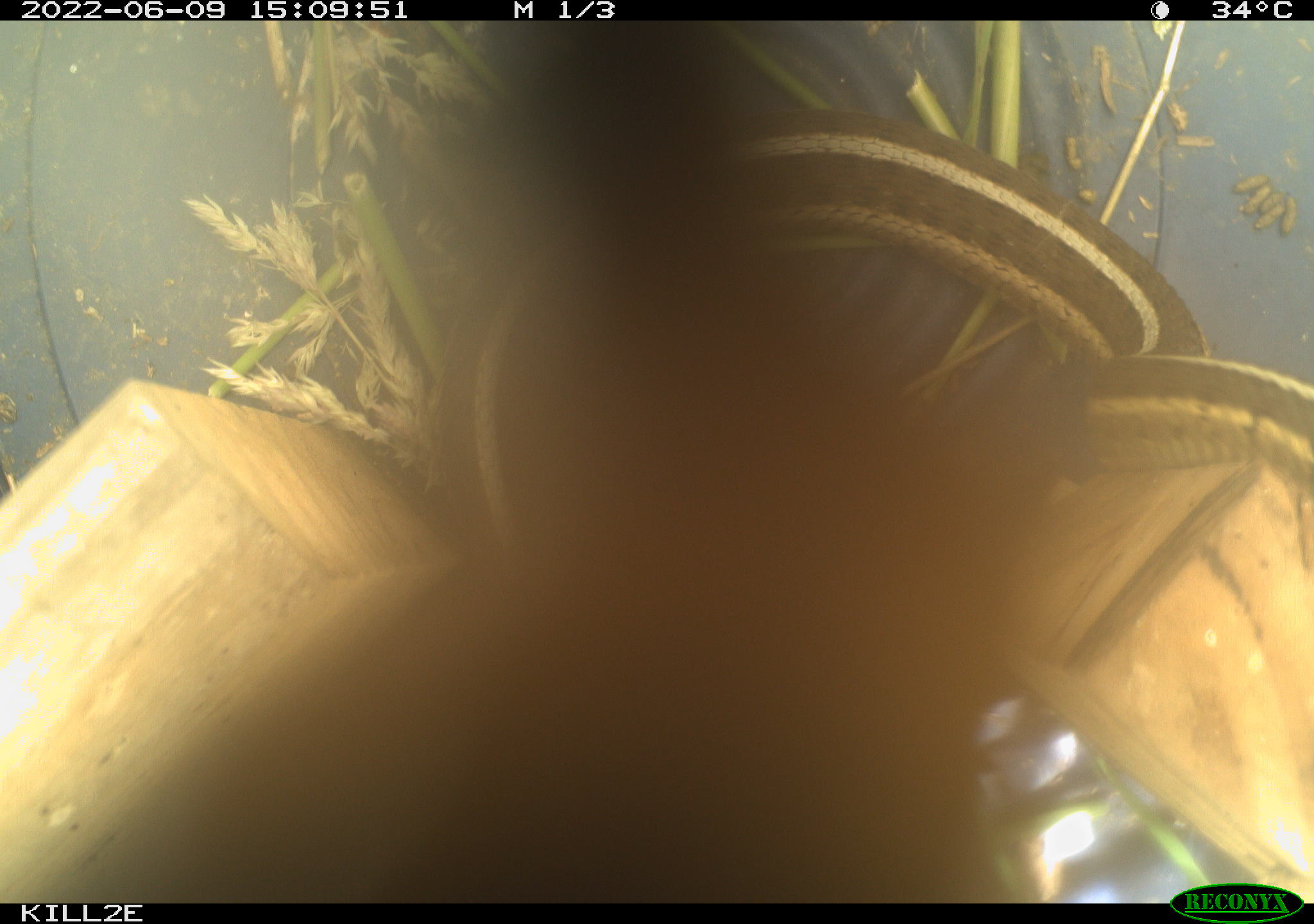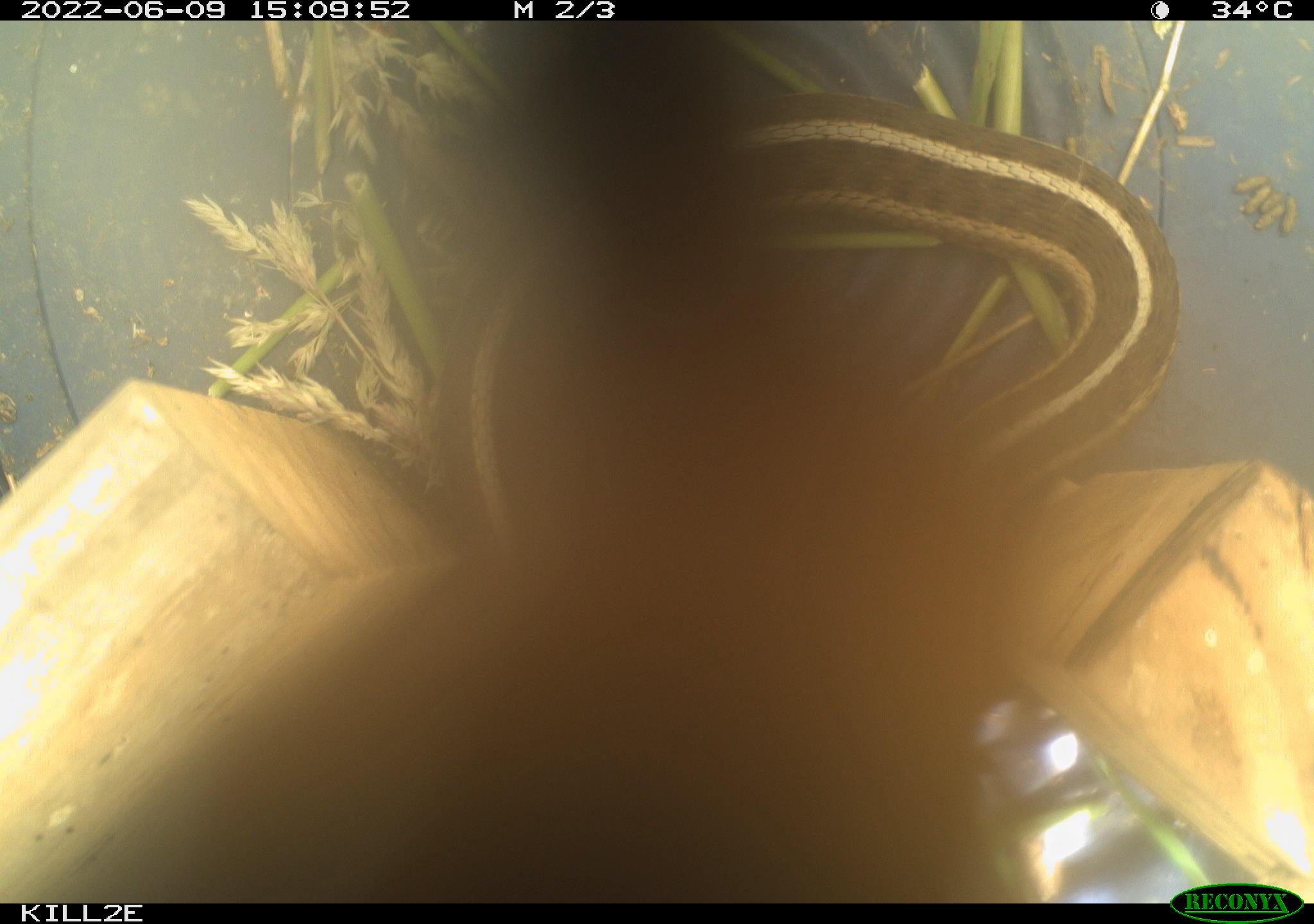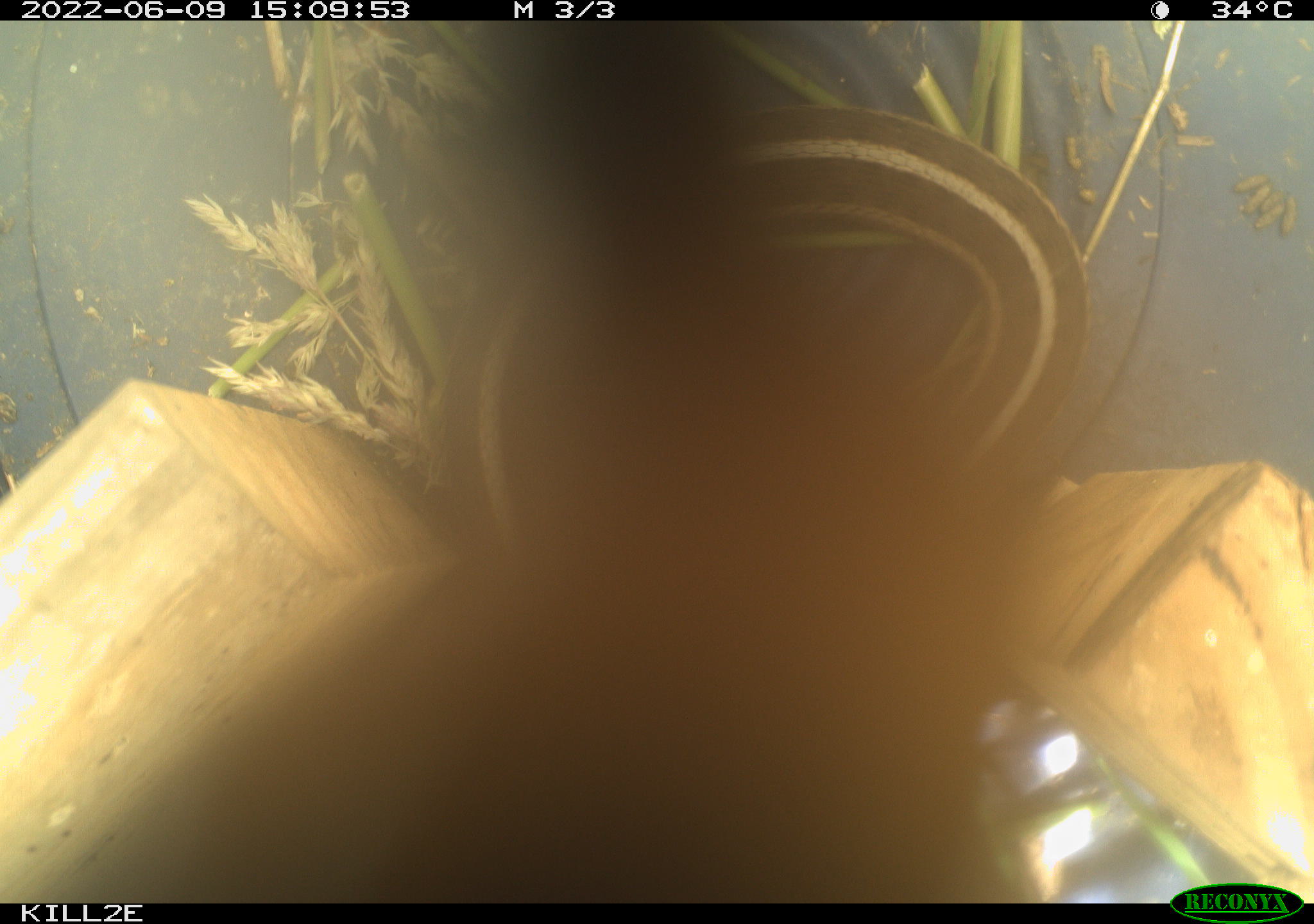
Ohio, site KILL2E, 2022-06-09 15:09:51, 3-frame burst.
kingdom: Animalia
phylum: Chordata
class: Reptilia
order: Squamata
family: Colubridae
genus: Thamnophis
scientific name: Thamnophis sirtalis sirtalis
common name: eastern gartersnake